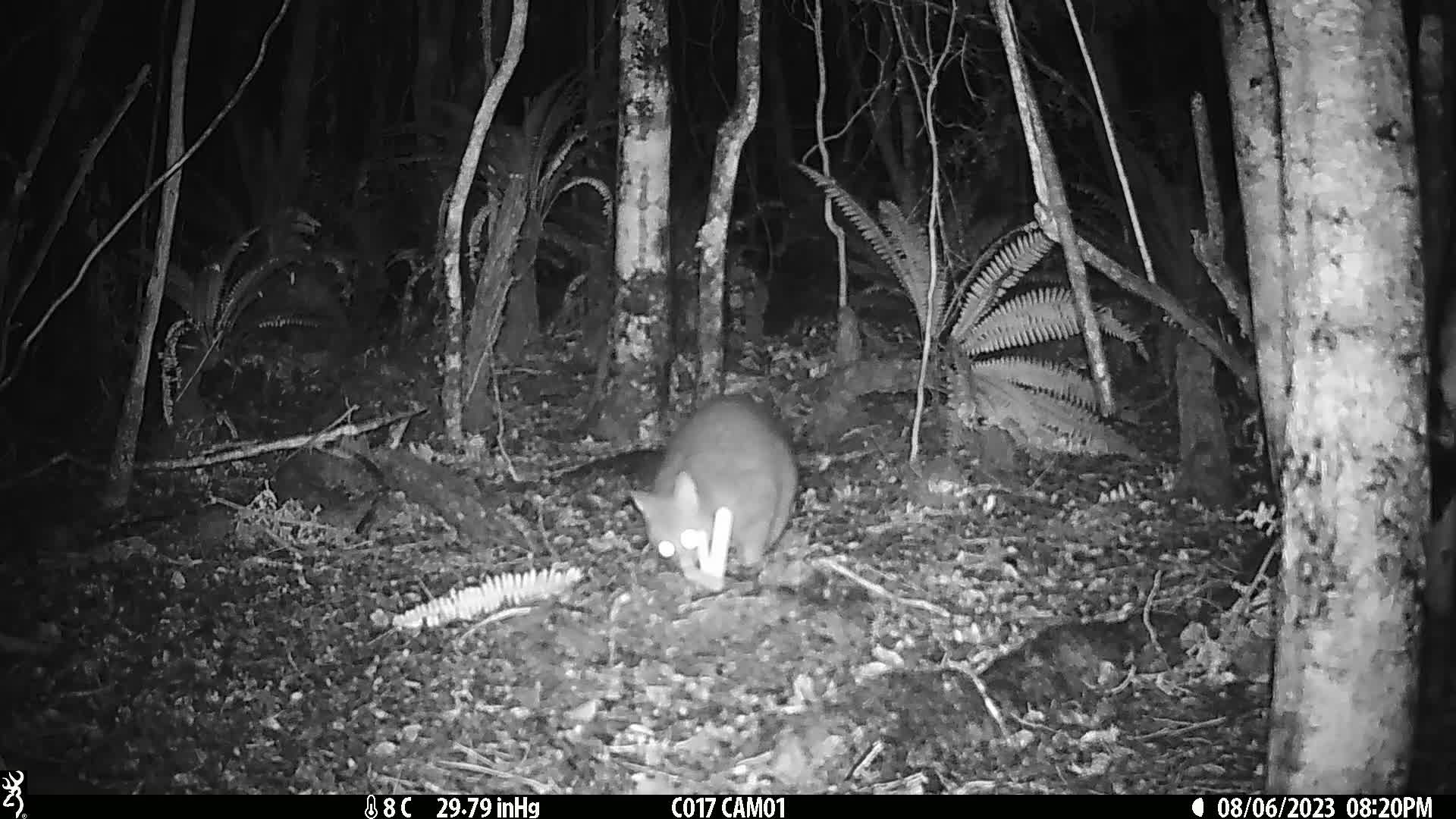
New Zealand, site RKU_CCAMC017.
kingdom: Animalia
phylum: Chordata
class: Mammalia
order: Diprotodontia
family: Phalangeridae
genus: Trichosurus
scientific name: Trichosurus vulpecula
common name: common brushtail possum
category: possum